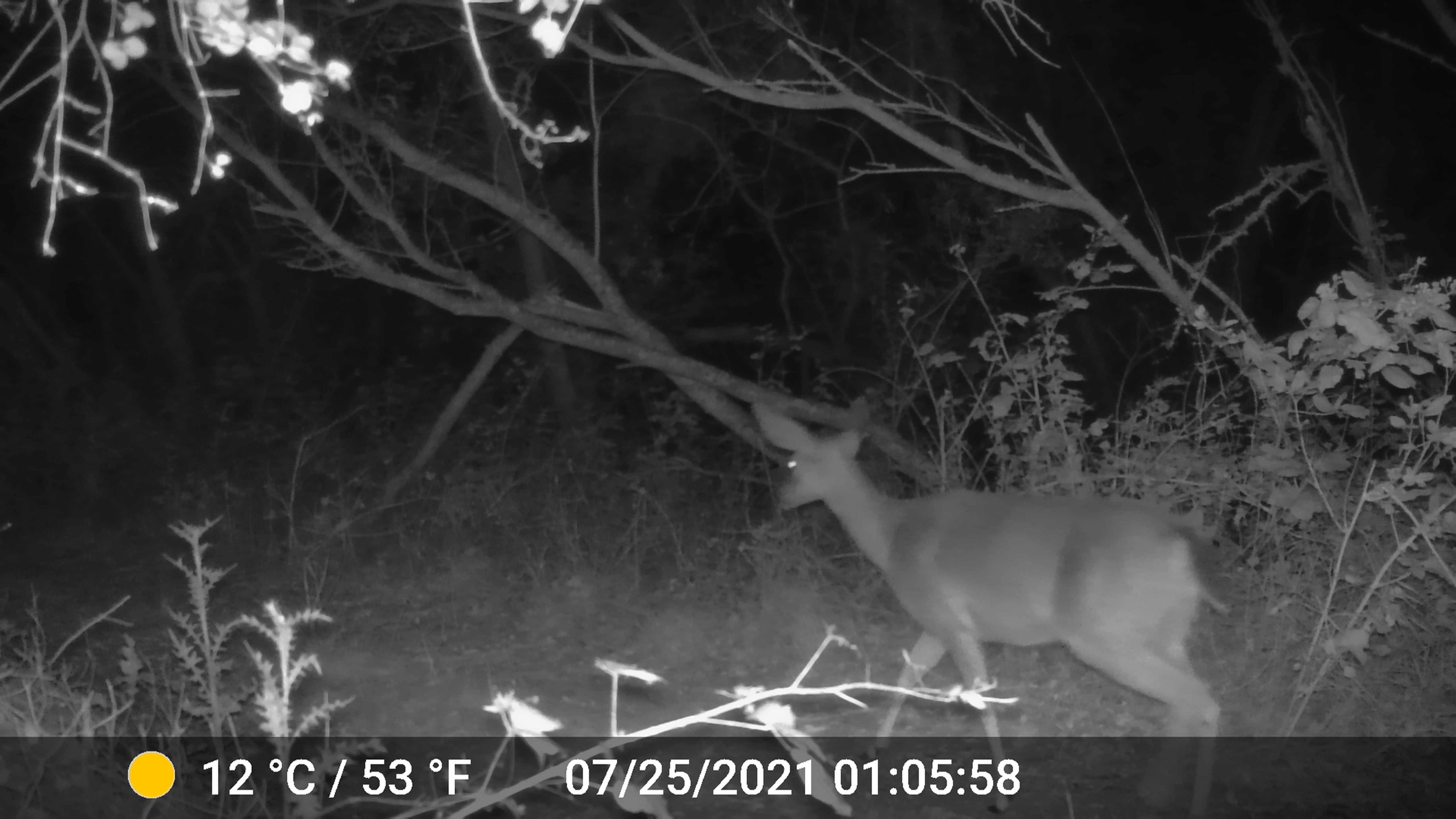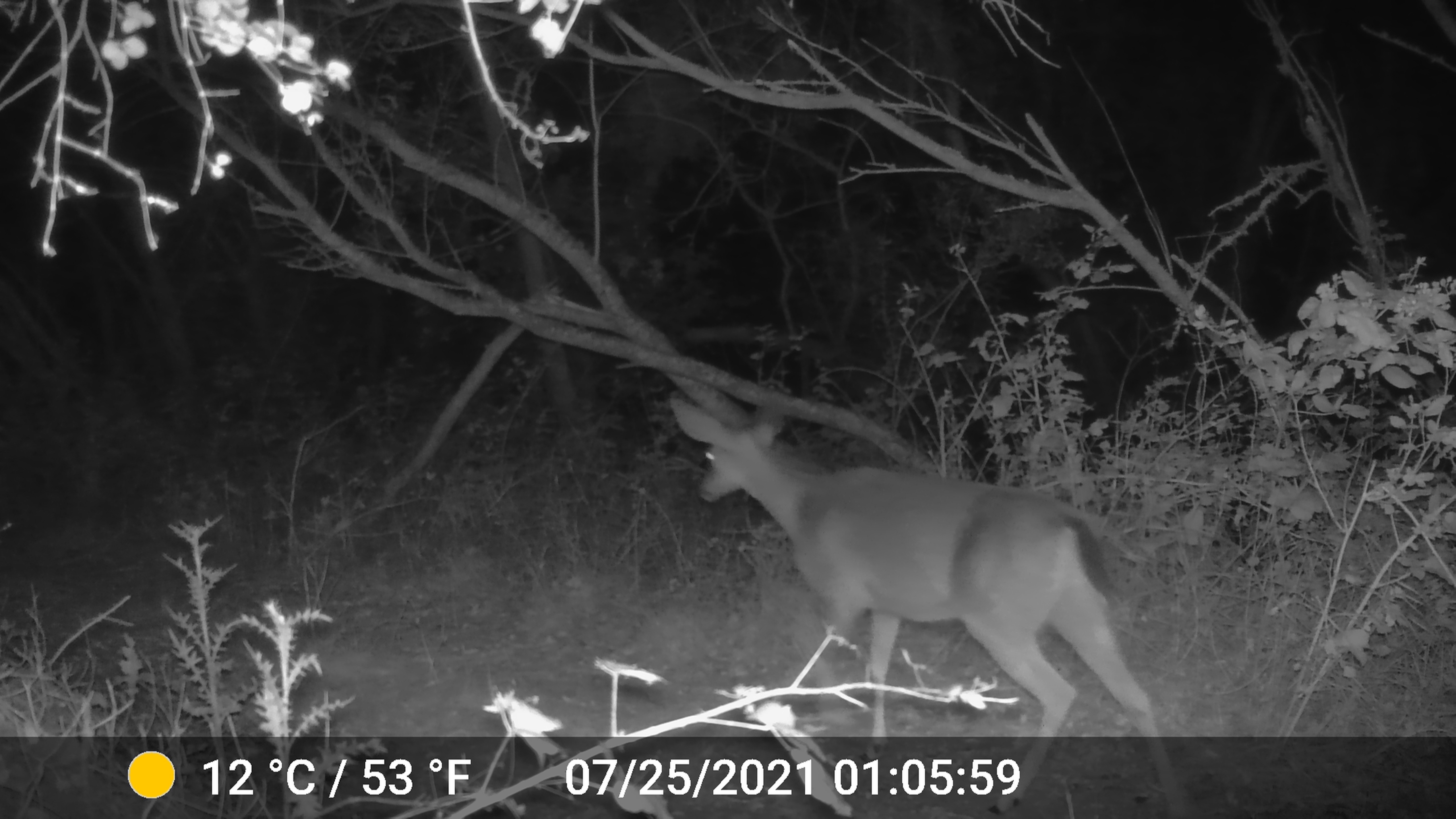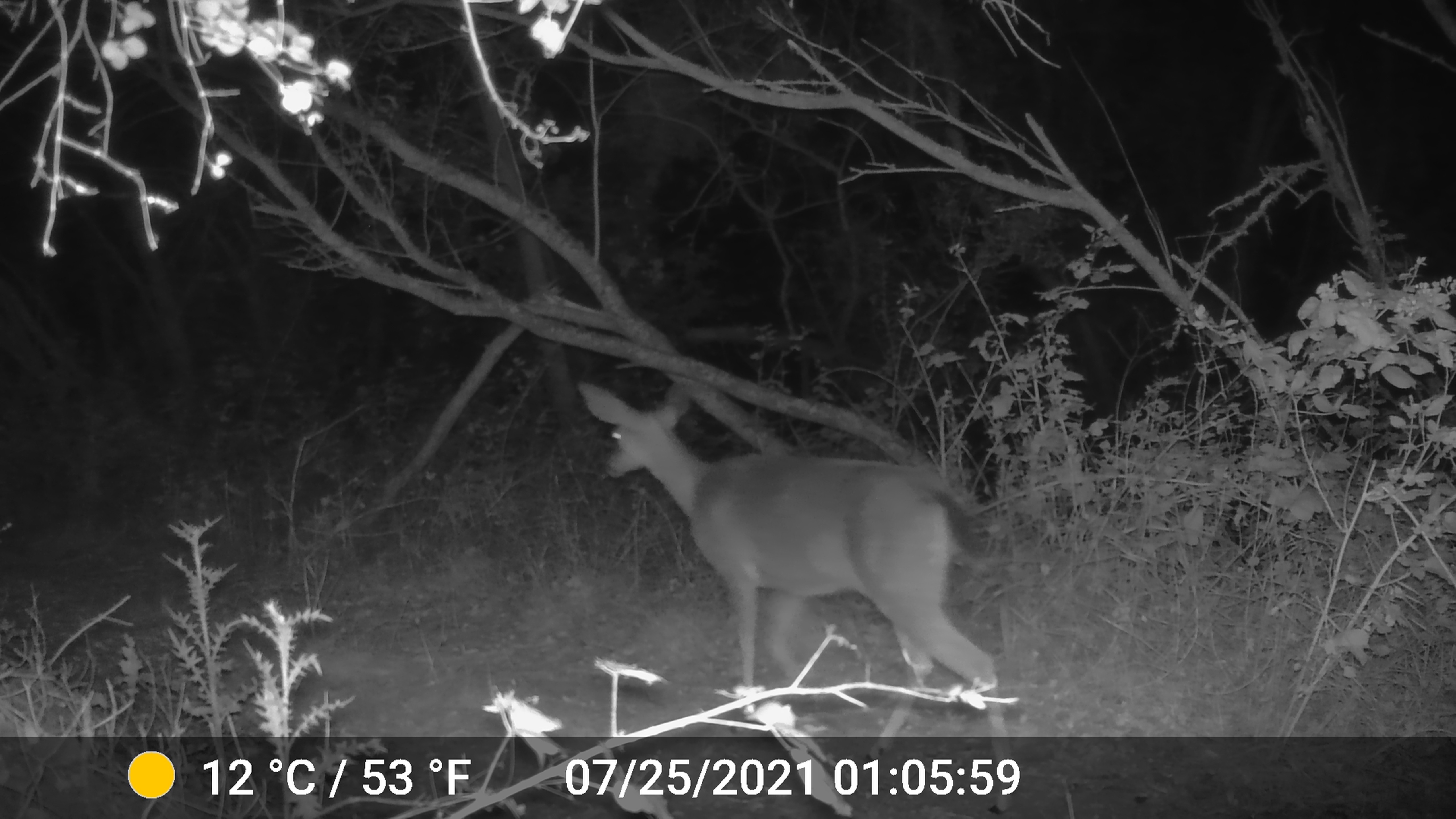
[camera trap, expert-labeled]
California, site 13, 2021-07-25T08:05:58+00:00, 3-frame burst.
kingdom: Animalia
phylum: Chordata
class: Mammalia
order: Artiodactyla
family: Cervidae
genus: Odocoileus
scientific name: Odocoileus hemionus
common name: mule deer